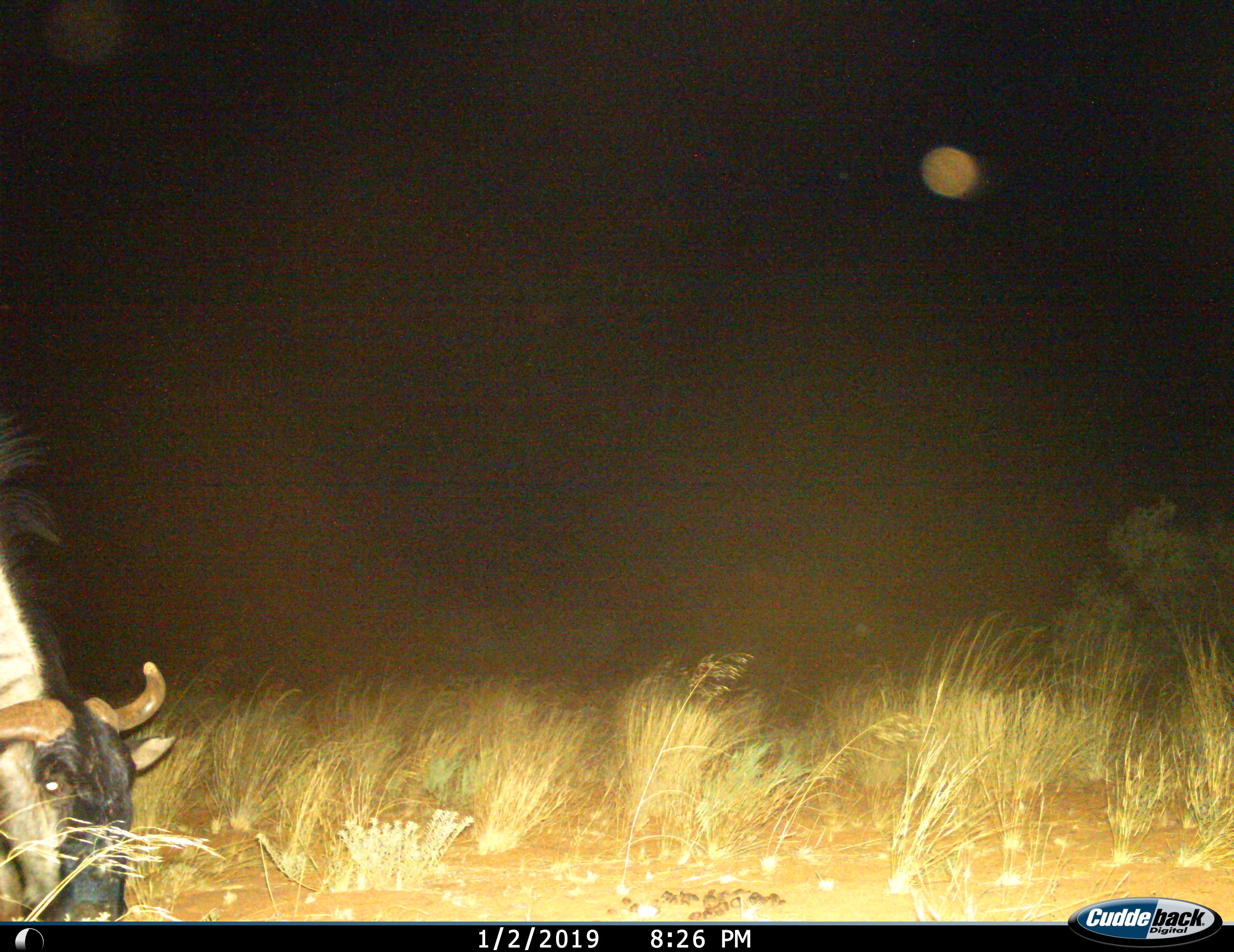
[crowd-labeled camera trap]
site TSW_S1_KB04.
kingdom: Animalia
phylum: Chordata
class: Mammalia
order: Artiodactyla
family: Bovidae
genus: Connochaetes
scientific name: Connochaetes taurinus taurinus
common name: blue wildebeest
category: wildebeestblue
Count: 1.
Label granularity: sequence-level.